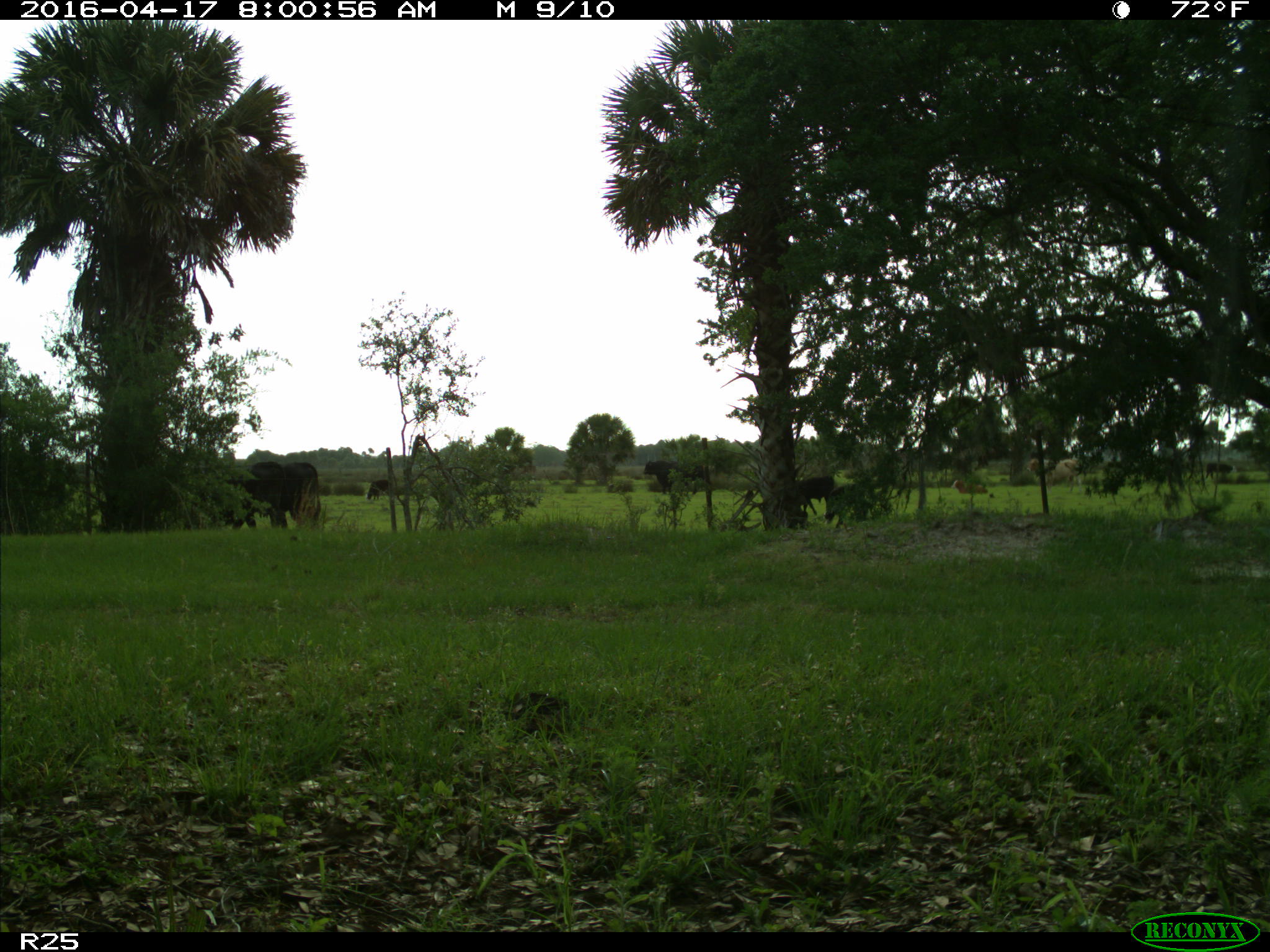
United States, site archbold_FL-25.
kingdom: Animalia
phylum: Chordata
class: Mammalia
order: Artiodactyla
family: Bovidae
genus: Bos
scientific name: Bos taurus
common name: domestic cow